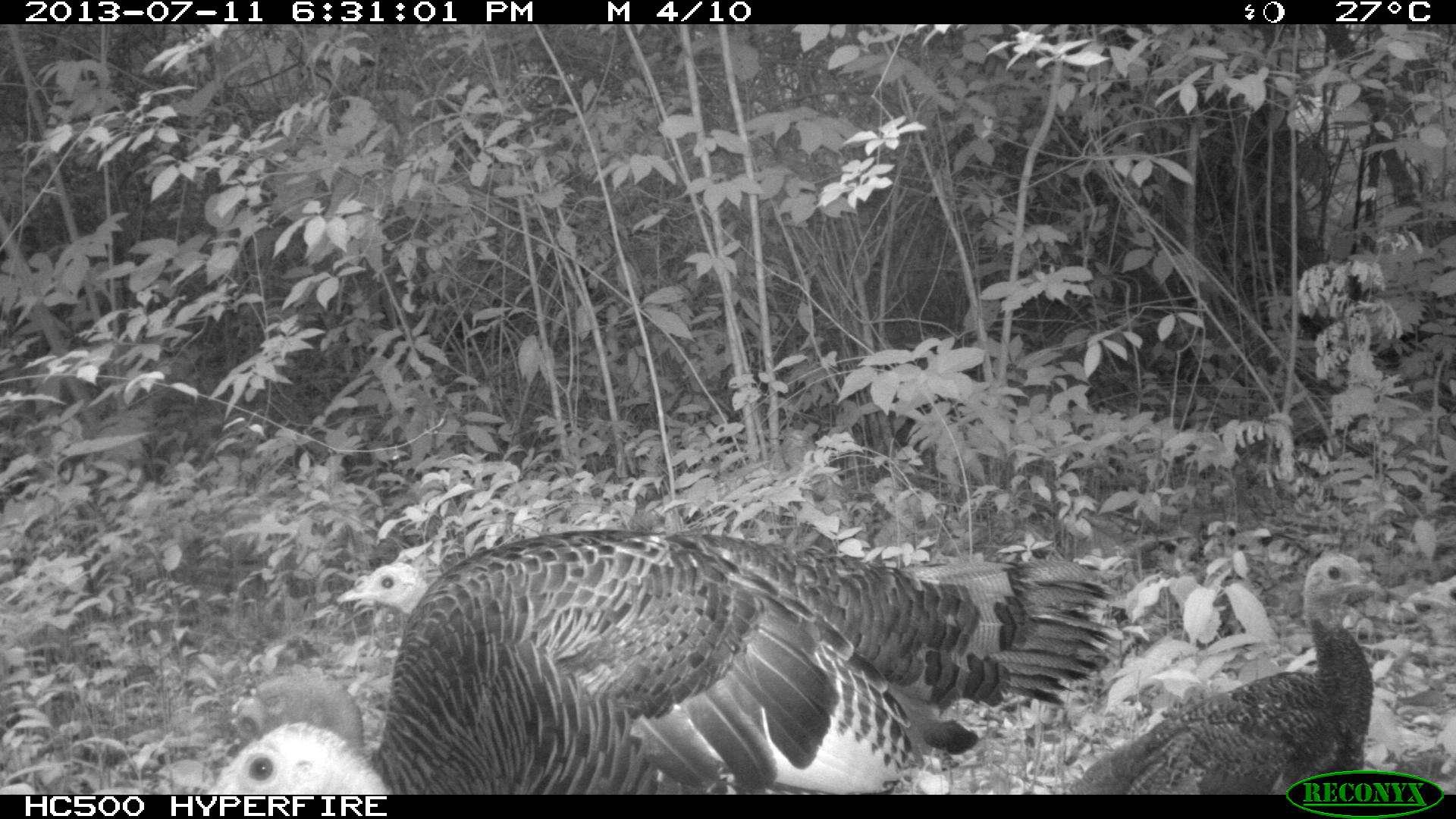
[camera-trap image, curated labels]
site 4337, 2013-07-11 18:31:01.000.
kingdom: Animalia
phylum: Chordata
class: Aves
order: Galliformes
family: Phasianidae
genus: Meleagris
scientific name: Meleagris ocellata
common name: ocellated turkey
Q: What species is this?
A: Meleagris ocellata (ocellated turkey).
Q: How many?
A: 4.